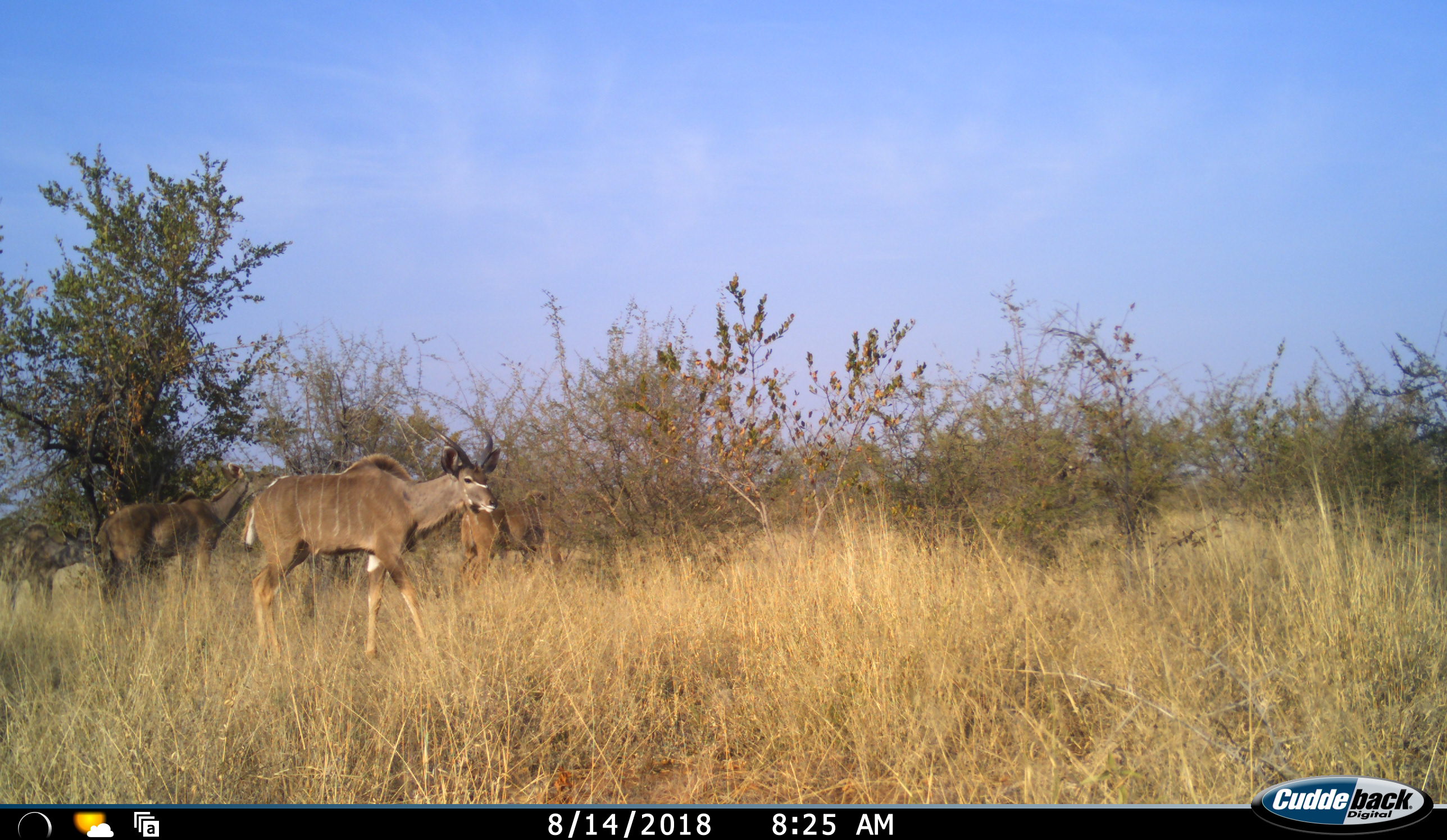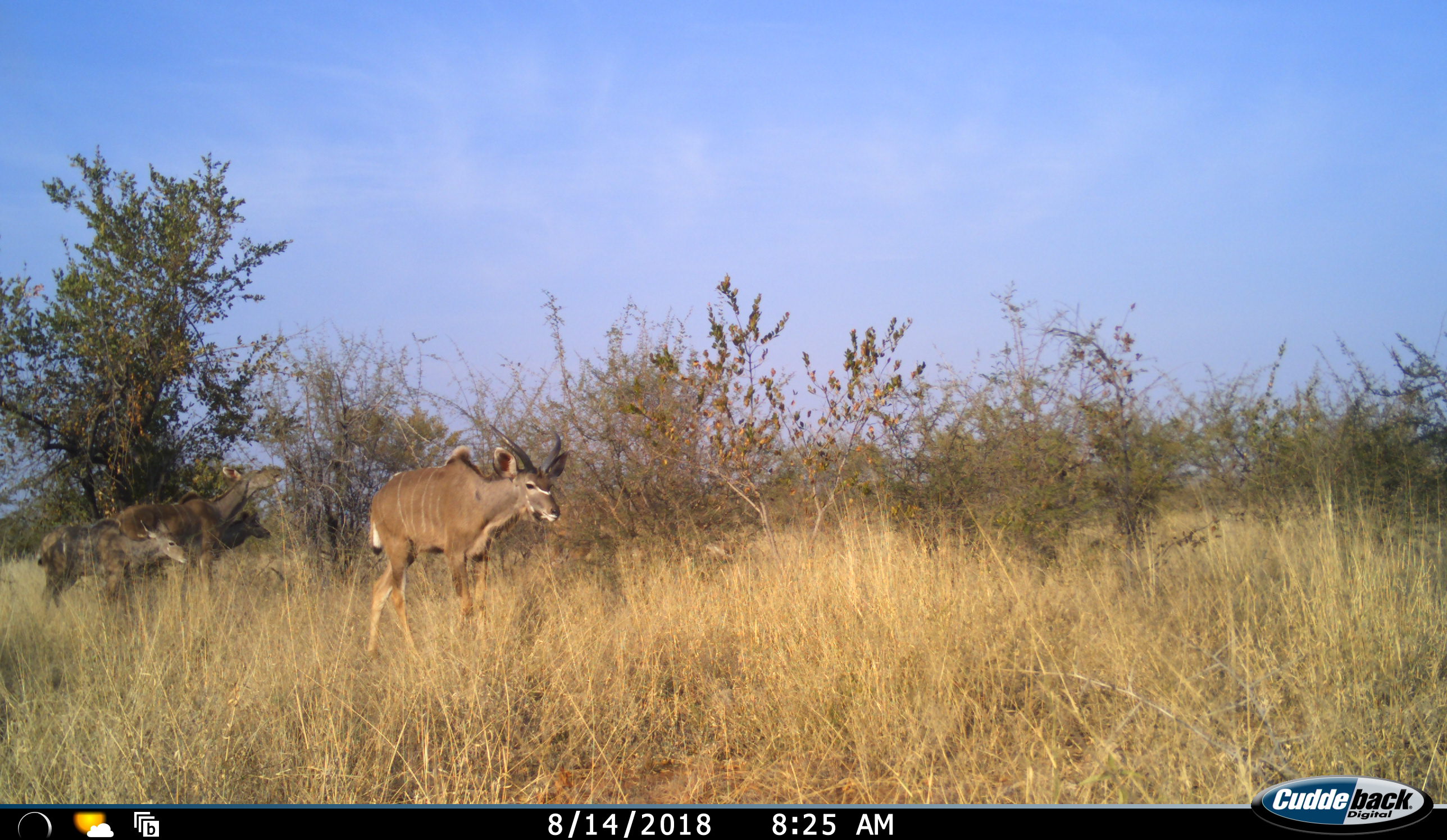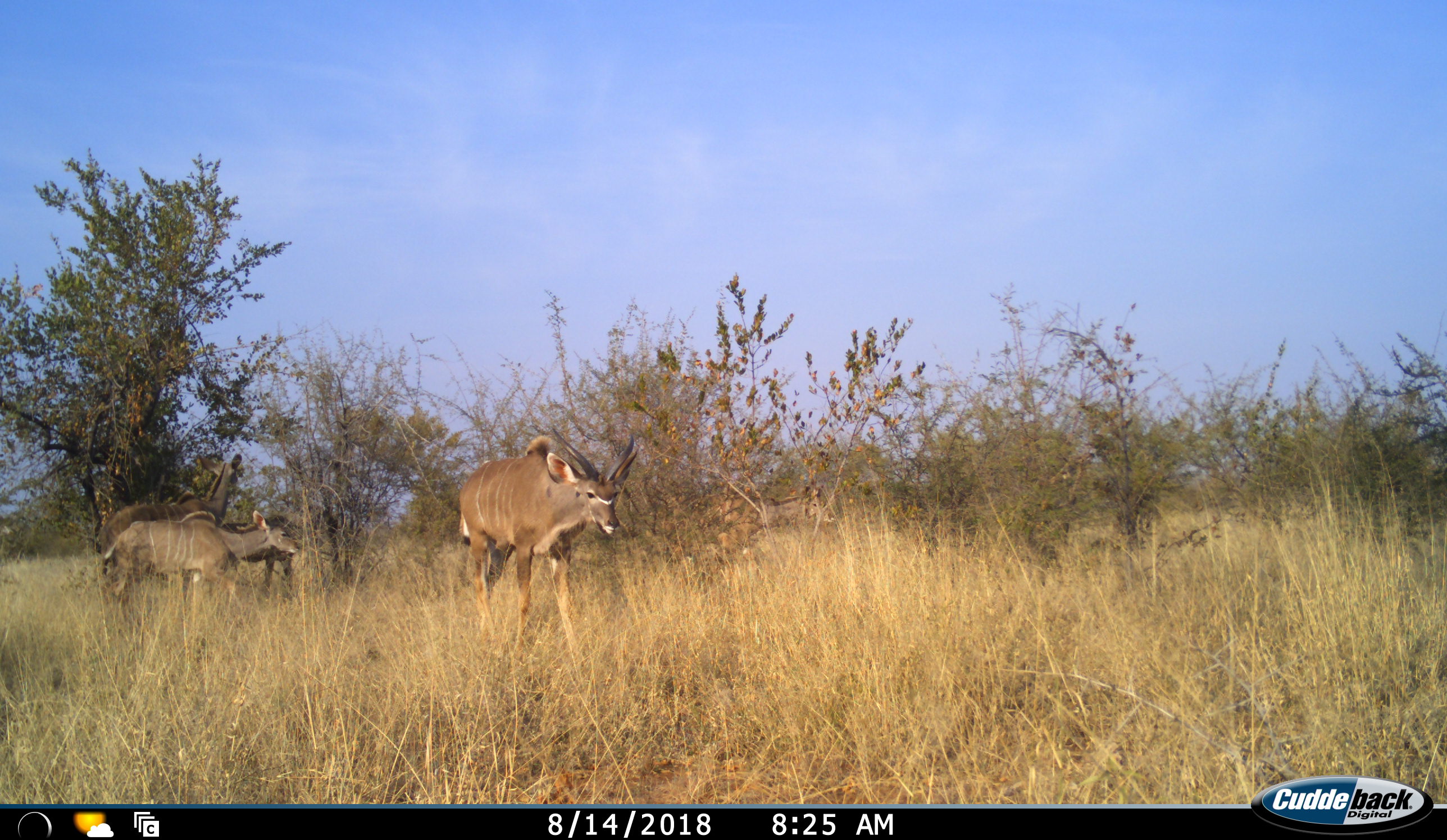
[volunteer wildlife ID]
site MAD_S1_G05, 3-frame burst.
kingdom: Animalia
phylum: Chordata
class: Mammalia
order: Artiodactyla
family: Bovidae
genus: Tragelaphus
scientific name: Tragelaphus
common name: kudu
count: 4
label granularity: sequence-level